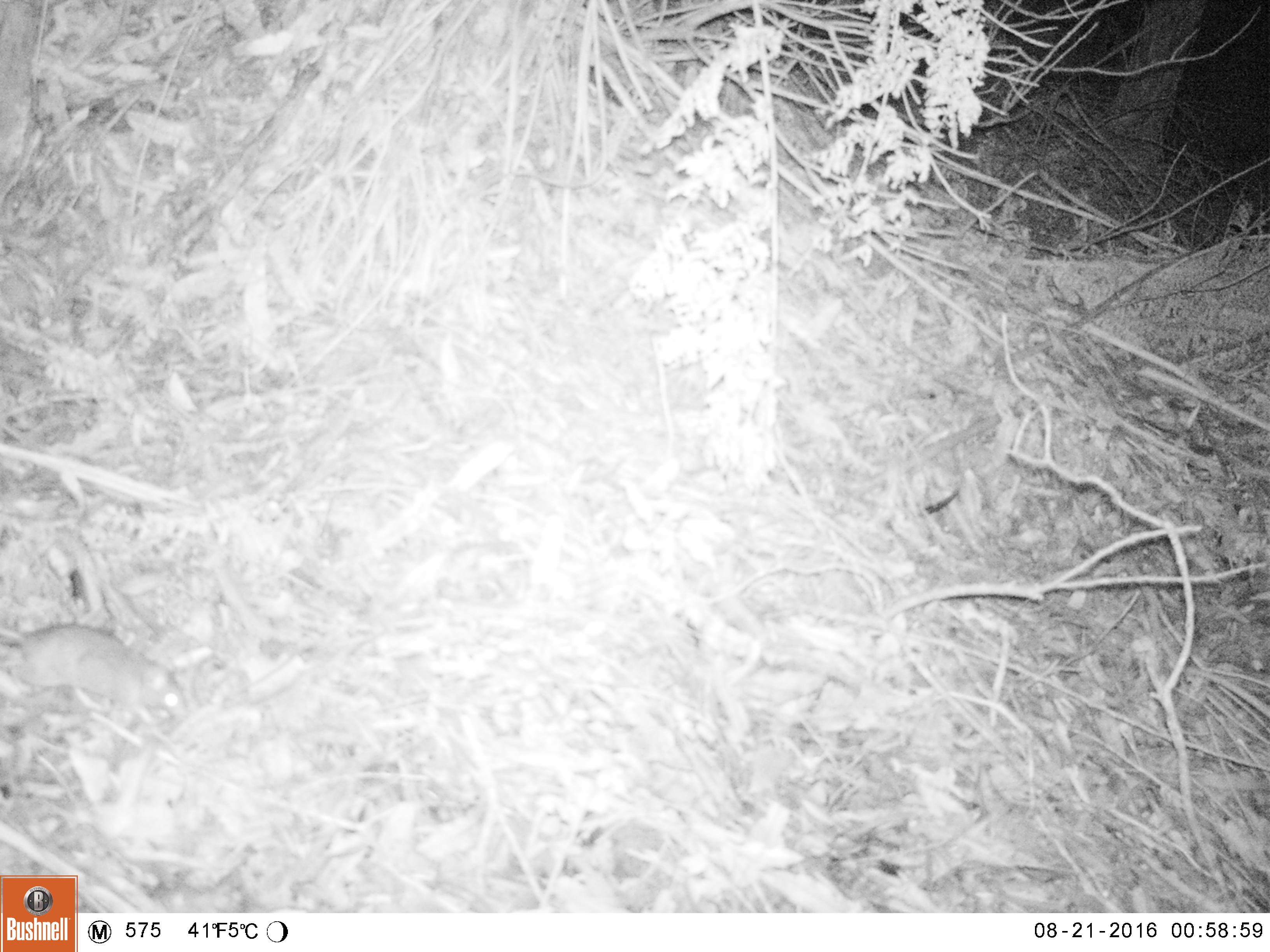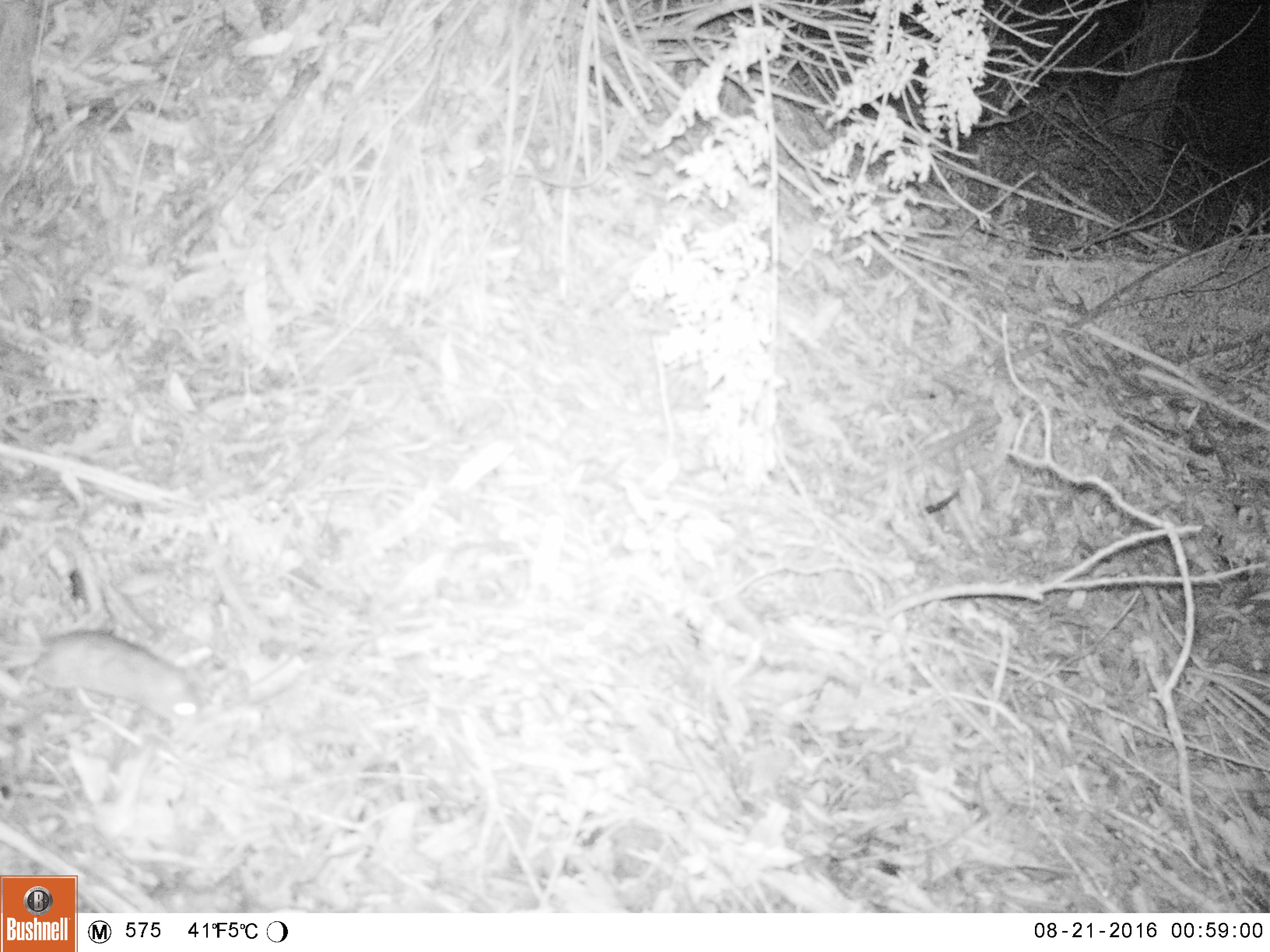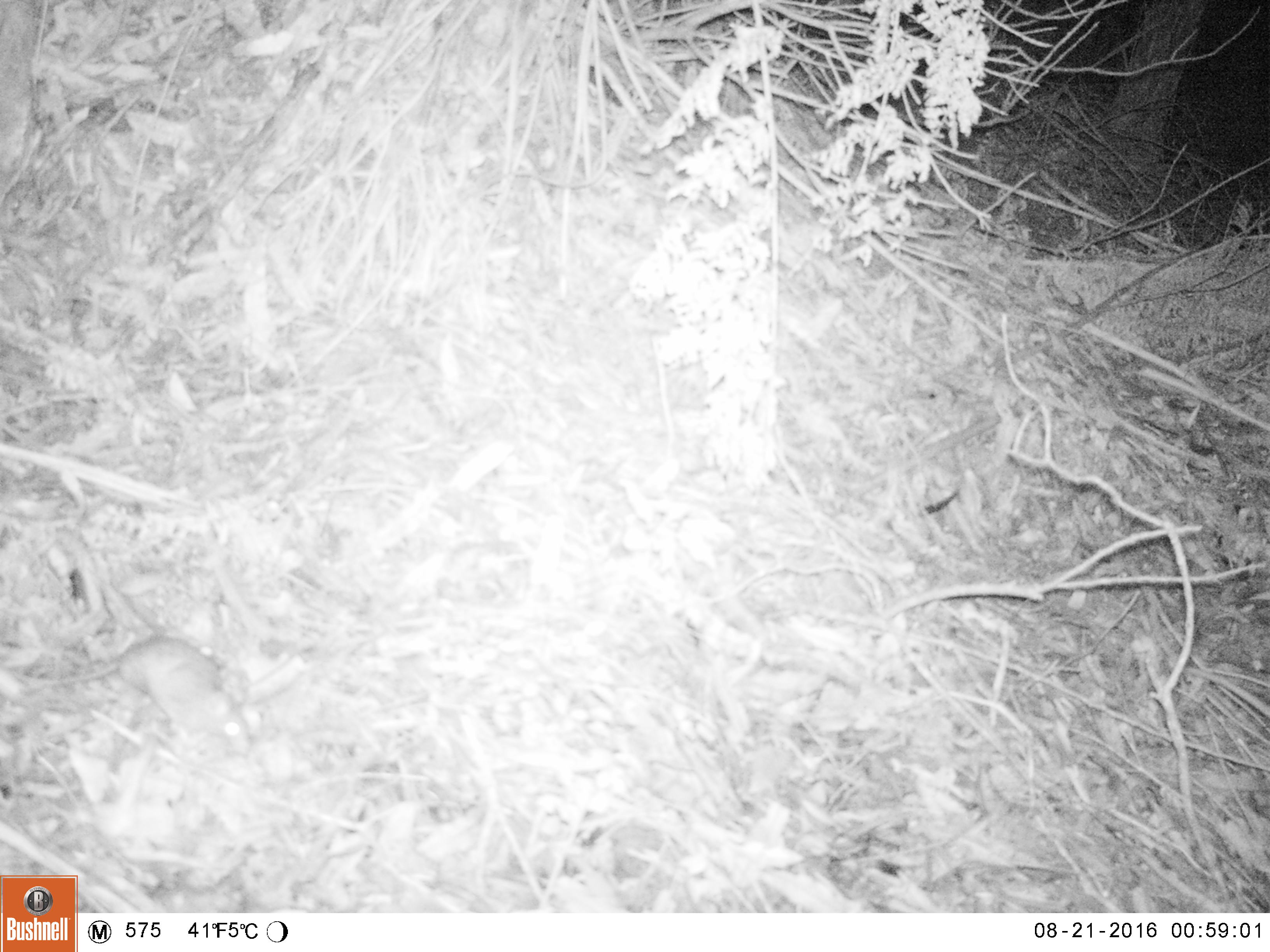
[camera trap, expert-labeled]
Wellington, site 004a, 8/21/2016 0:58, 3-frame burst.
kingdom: Animalia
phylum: Chordata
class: Mammalia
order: Rodentia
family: Muridae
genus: Rattus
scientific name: Rattus rattus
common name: ship rat